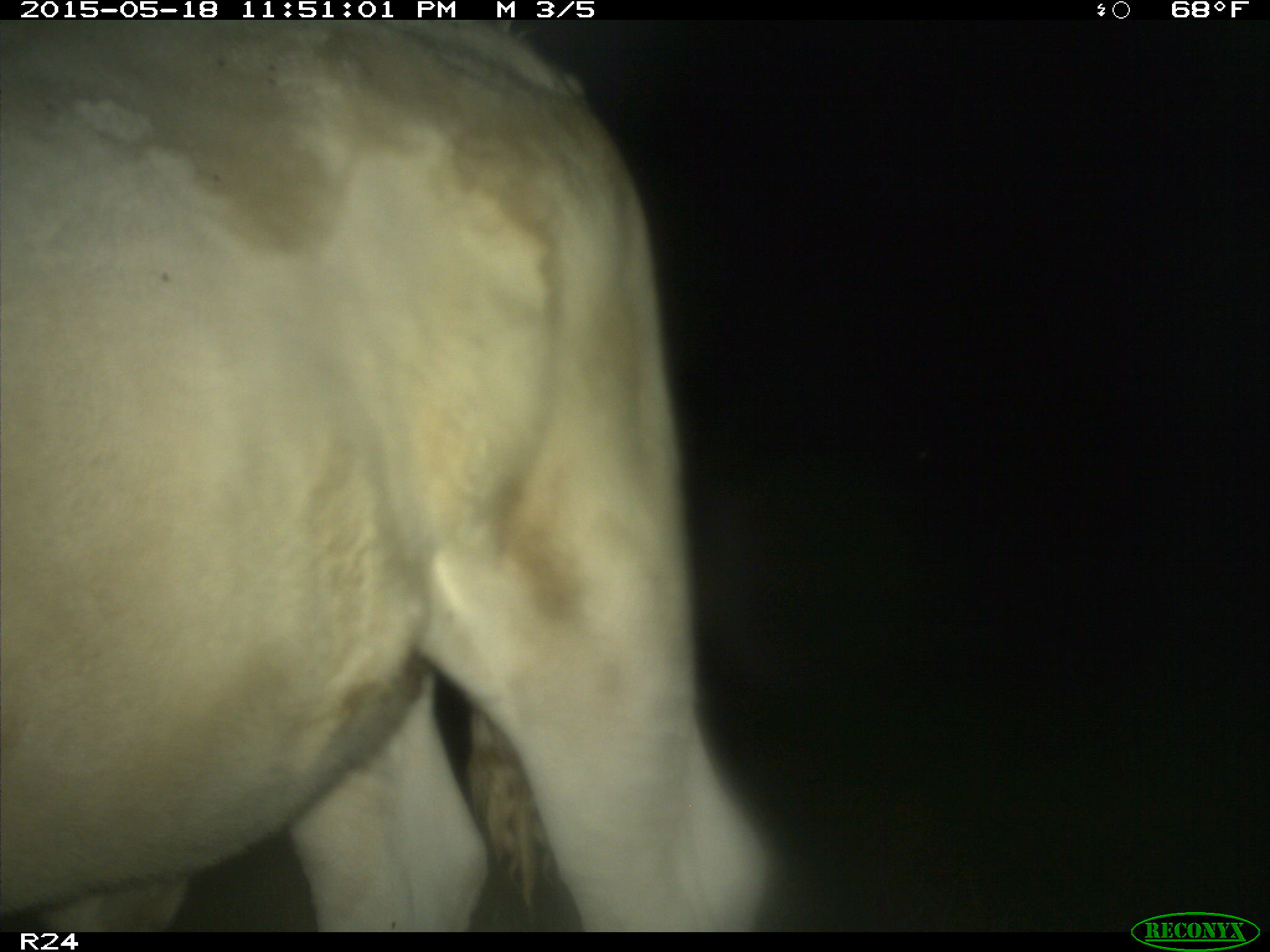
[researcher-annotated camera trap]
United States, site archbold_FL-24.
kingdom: Animalia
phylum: Chordata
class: Mammalia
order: Artiodactyla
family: Bovidae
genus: Bos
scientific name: Bos taurus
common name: domestic cow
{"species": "Bos taurus (domestic cow)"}